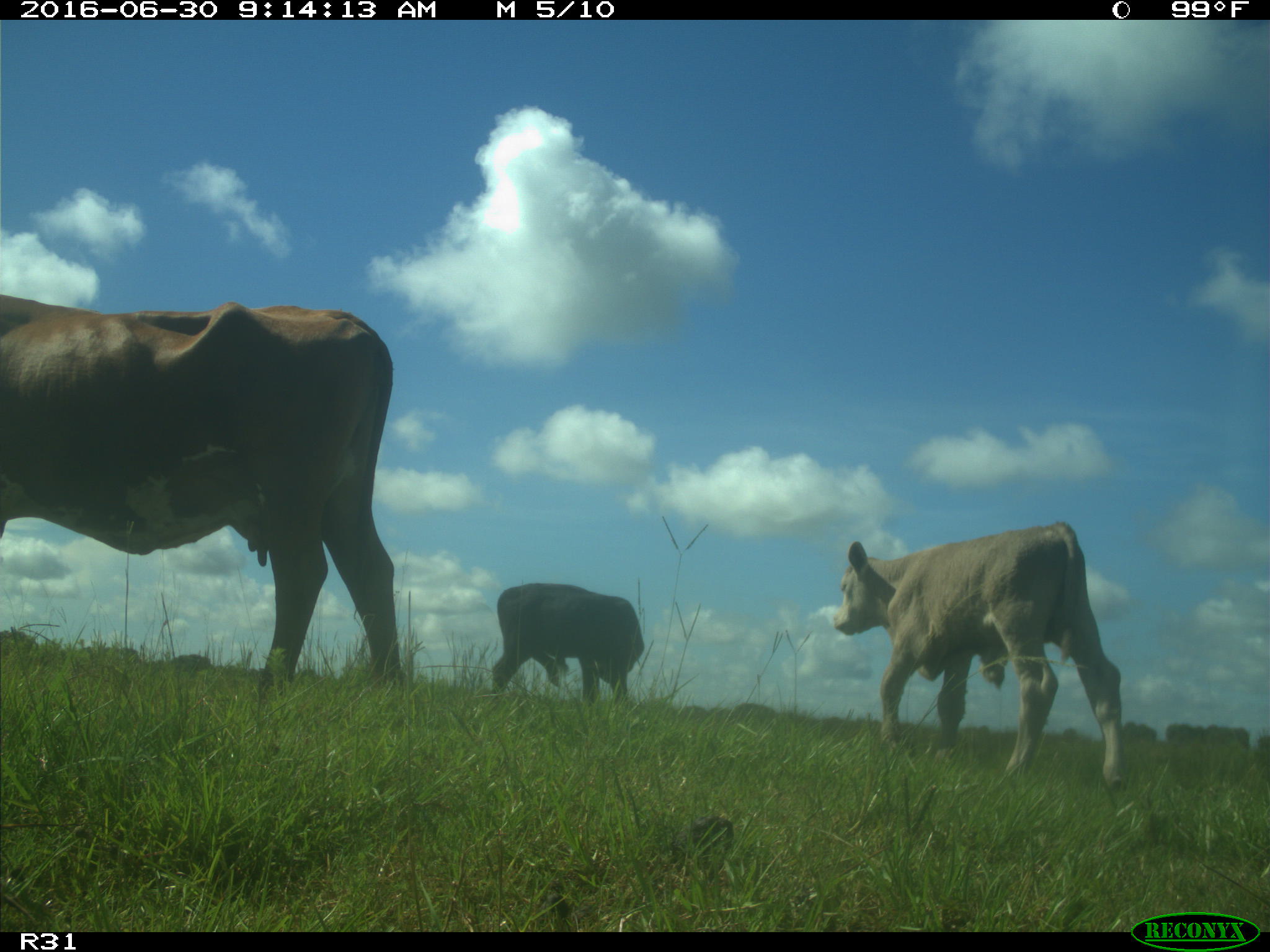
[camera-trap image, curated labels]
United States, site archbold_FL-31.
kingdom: Animalia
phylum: Chordata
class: Mammalia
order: Artiodactyla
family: Bovidae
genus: Bos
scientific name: Bos taurus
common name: domestic cow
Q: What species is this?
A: Bos taurus (domestic cow).